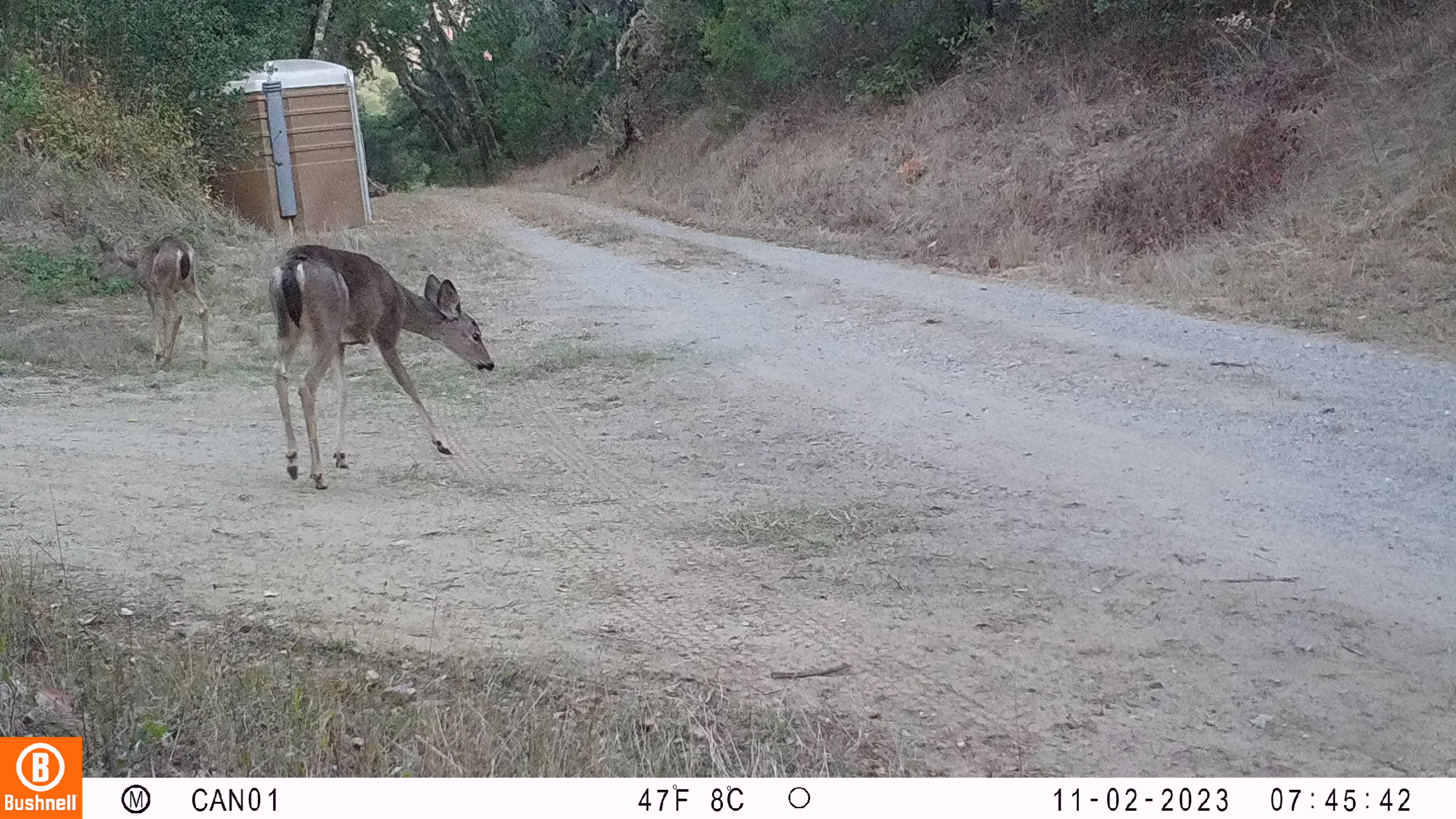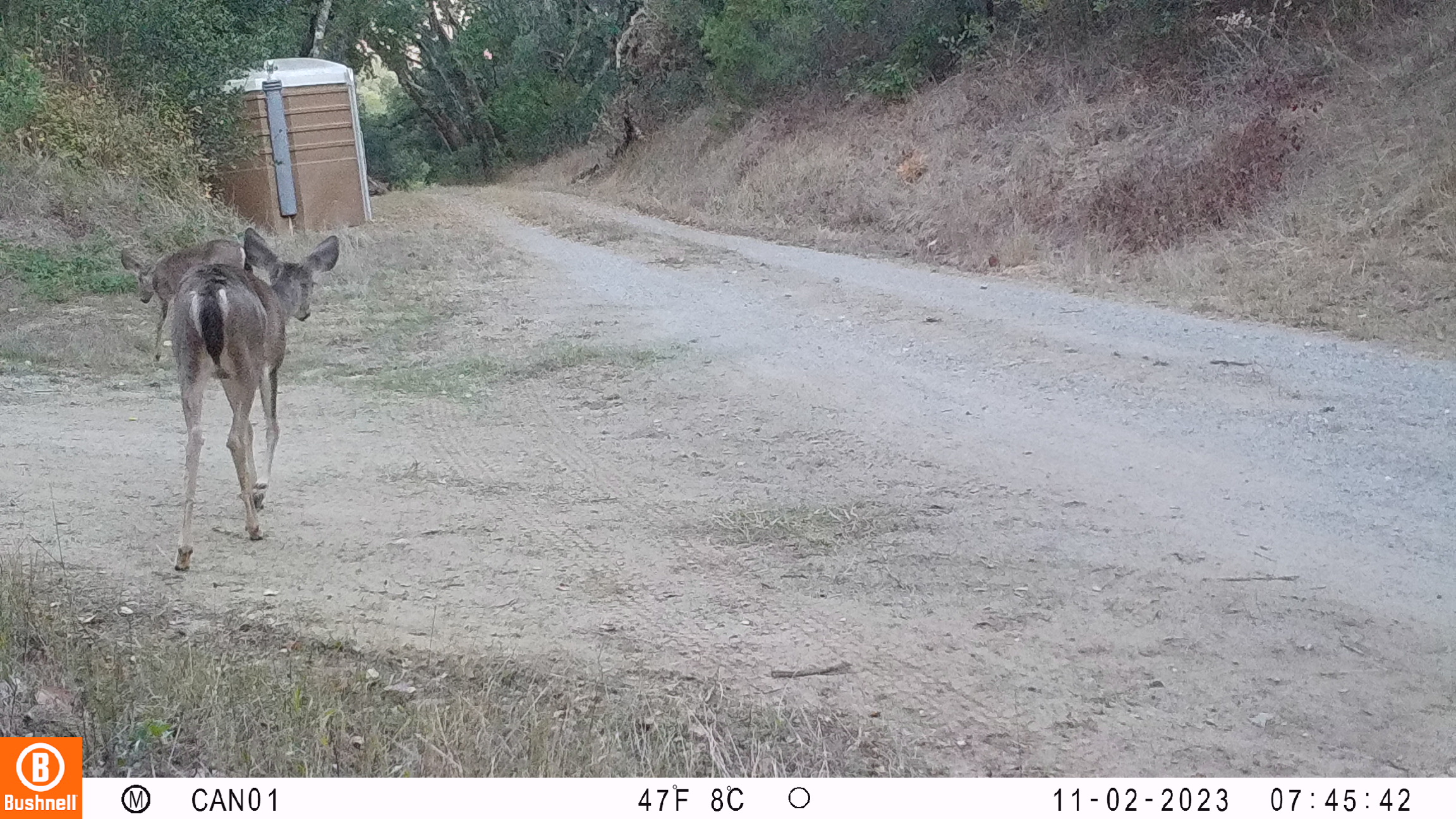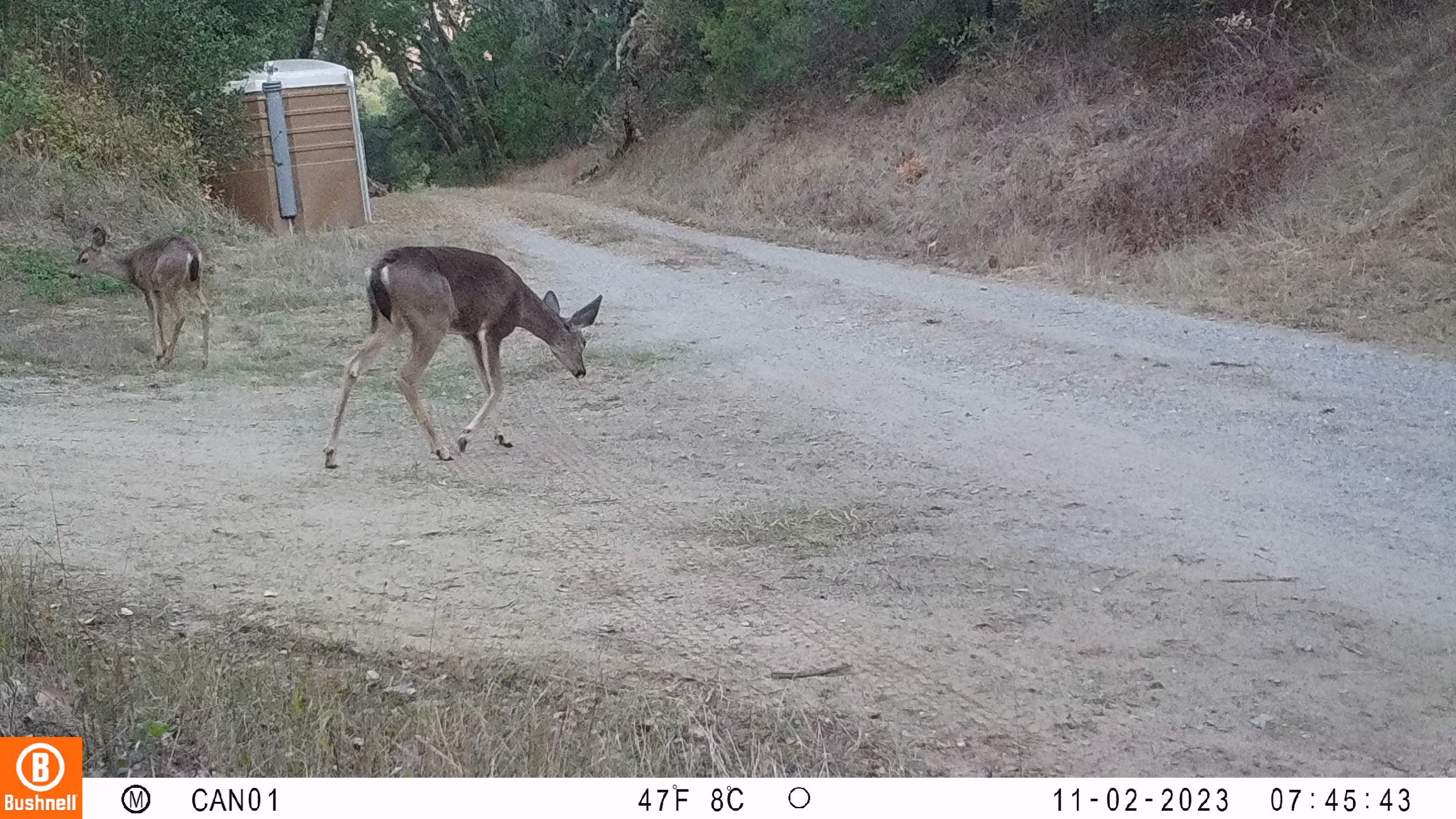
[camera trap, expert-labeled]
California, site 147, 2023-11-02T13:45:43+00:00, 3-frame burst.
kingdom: Animalia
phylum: Chordata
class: Mammalia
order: Artiodactyla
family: Cervidae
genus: Odocoileus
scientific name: Odocoileus hemionus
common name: mule deer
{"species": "mule deer (Odocoileus hemionus)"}